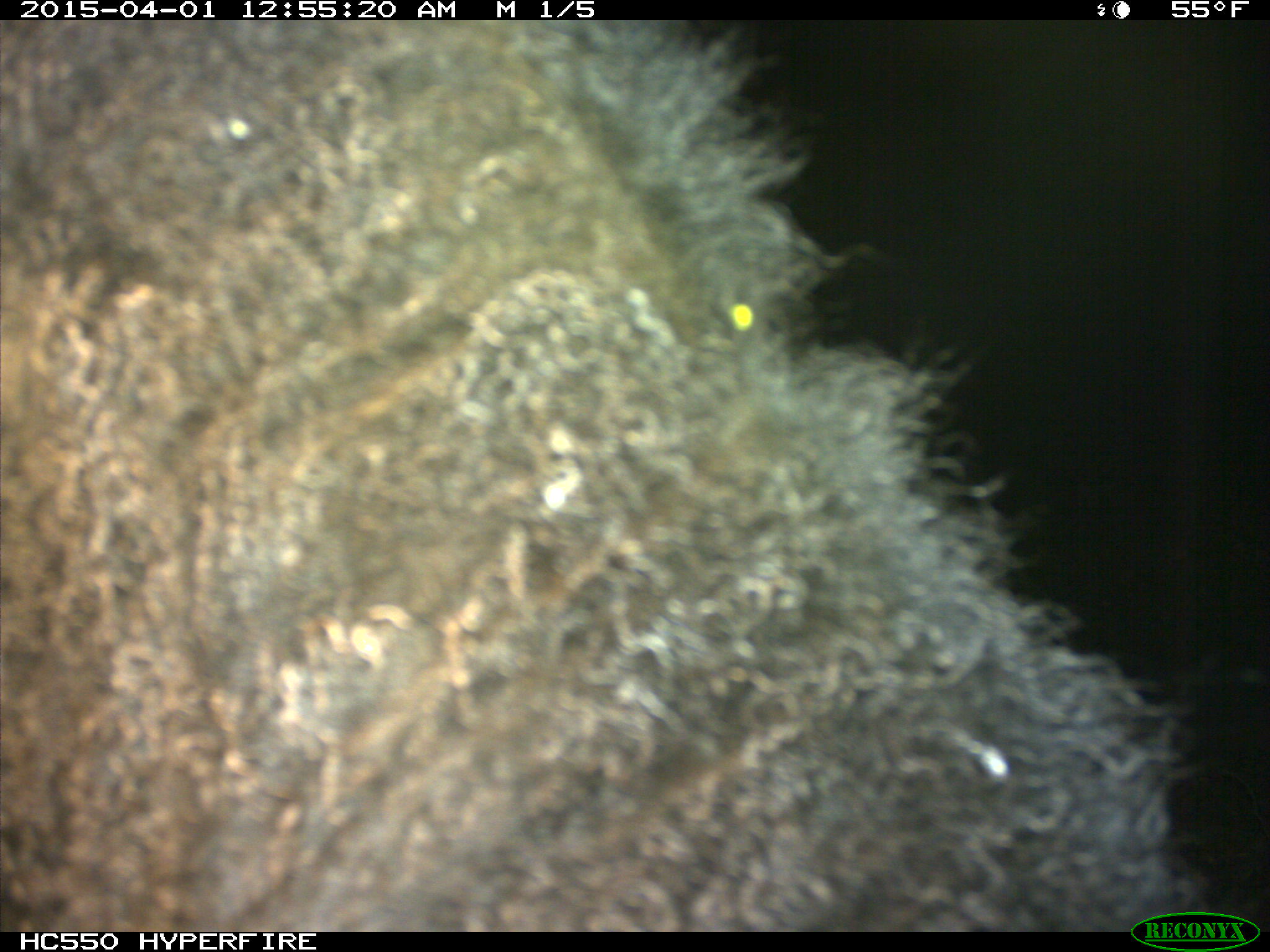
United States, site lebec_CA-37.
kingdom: Animalia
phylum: Chordata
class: Mammalia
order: Artiodactyla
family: Bovidae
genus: Bos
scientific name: Bos taurus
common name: domestic cow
Bos taurus (domestic cow).